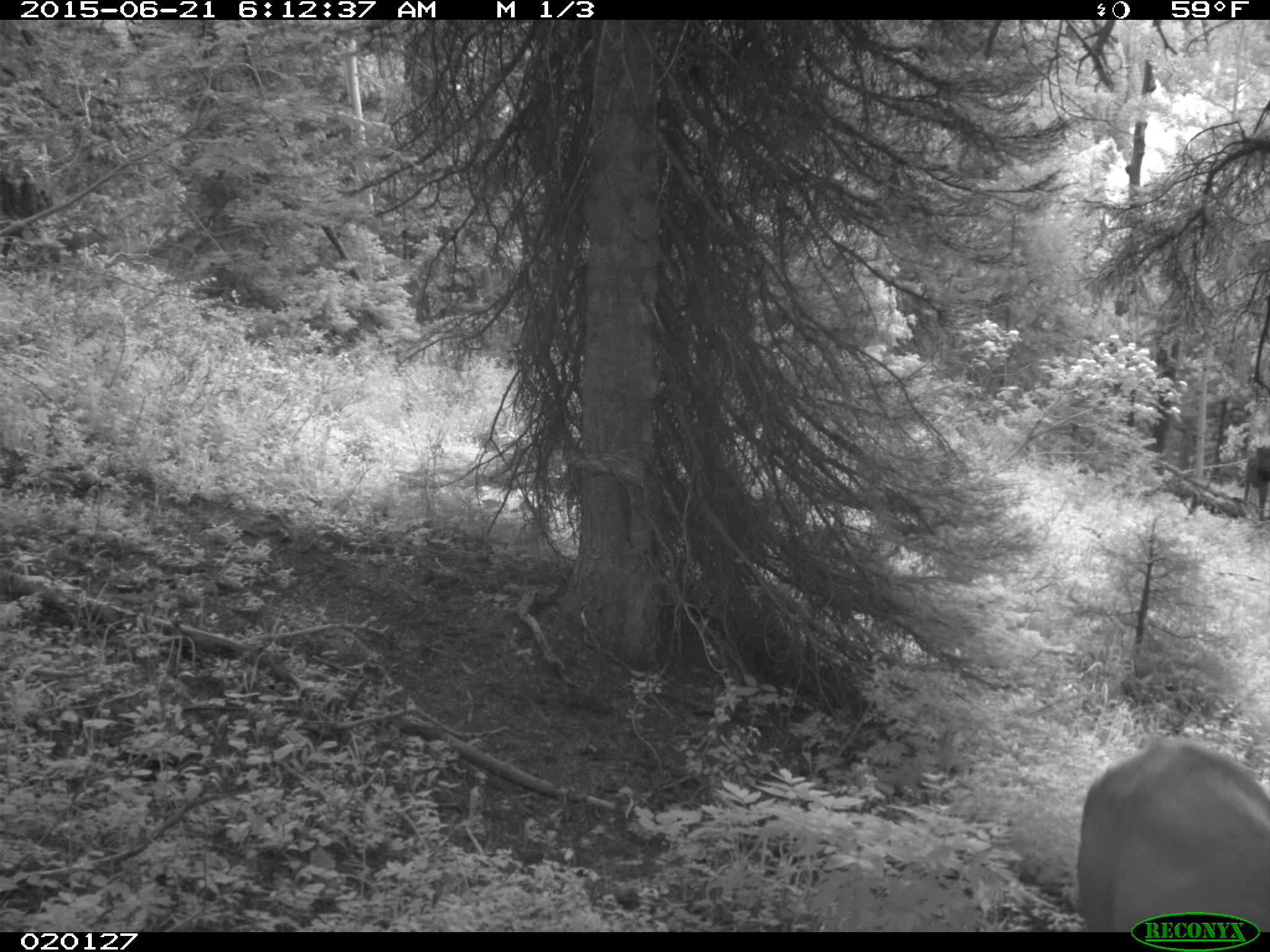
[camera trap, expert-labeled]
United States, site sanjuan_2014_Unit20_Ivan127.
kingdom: Animalia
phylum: Chordata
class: Mammalia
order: Artiodactyla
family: Cervidae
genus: Cervus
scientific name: Cervus elaphus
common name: red deer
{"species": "Cervus elaphus (red deer)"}